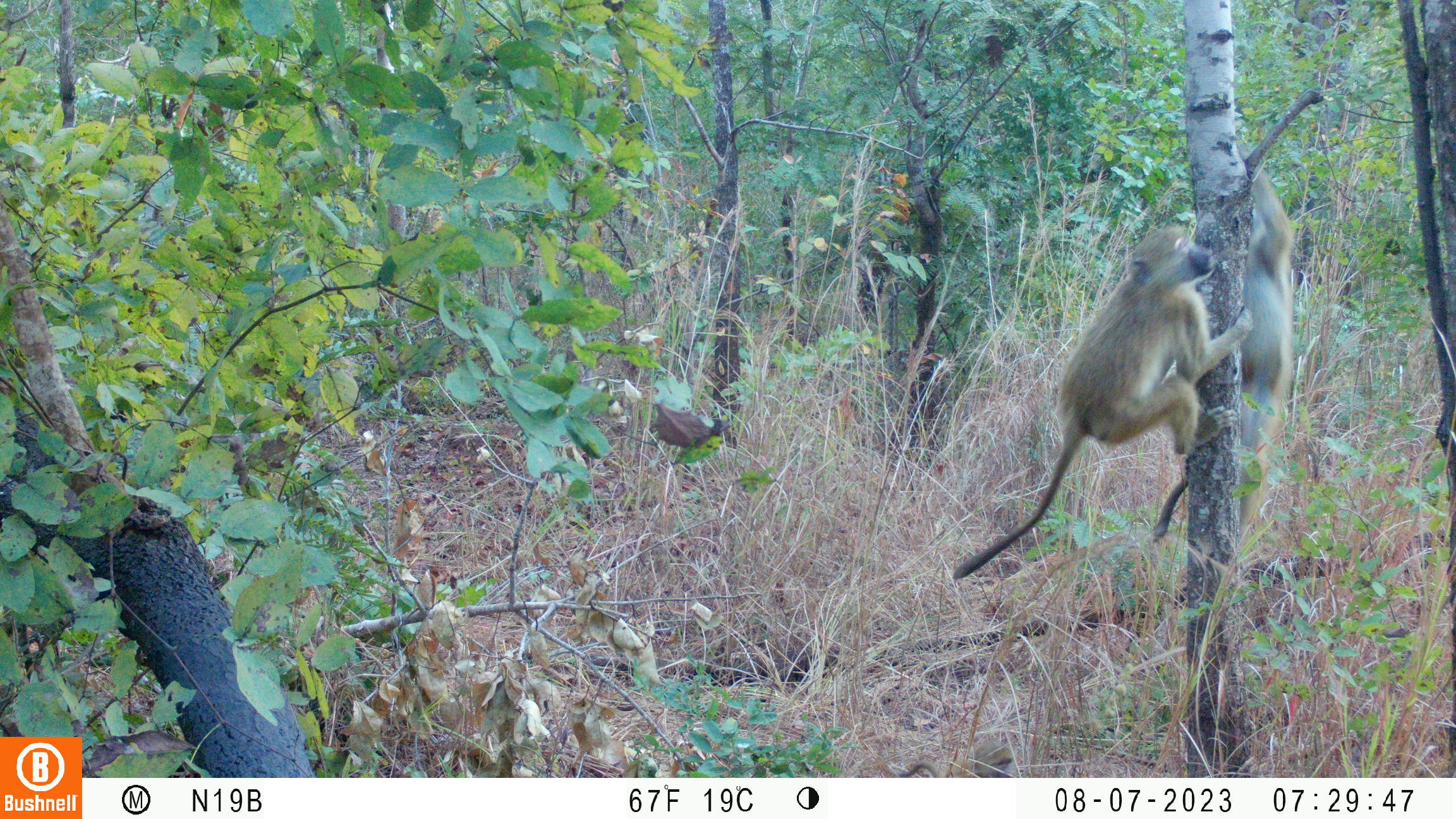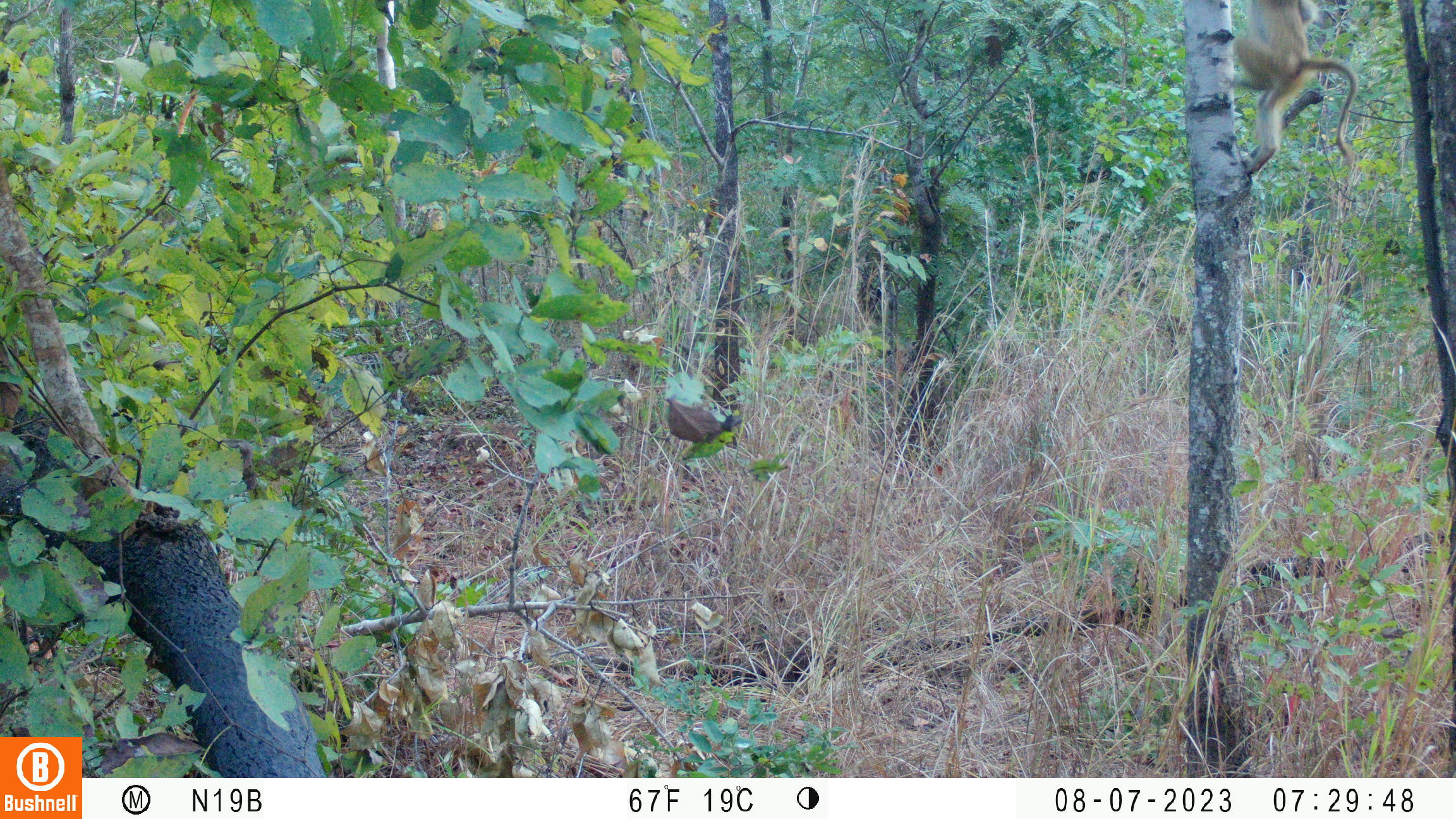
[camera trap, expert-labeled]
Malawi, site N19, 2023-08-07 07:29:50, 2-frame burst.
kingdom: Animalia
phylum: Chordata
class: Mammalia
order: Primates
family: Cercopithecidae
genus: Papio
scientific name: Papio cynocephalus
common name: yellow baboon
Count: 2.